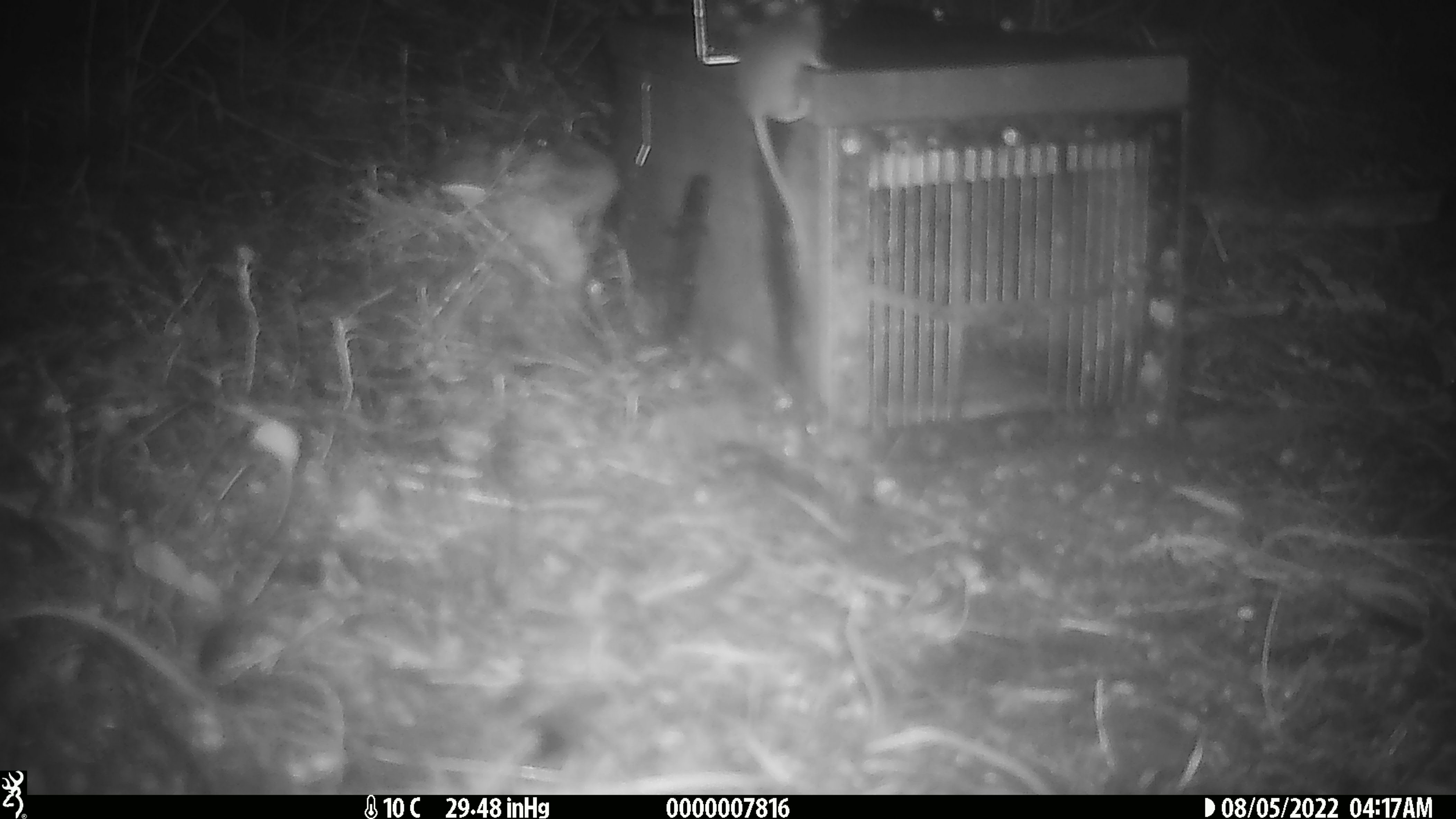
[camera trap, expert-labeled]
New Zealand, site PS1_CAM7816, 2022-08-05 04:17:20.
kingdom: Animalia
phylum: Chordata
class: Mammalia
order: Rodentia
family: Muridae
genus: Mus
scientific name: Mus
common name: mouse